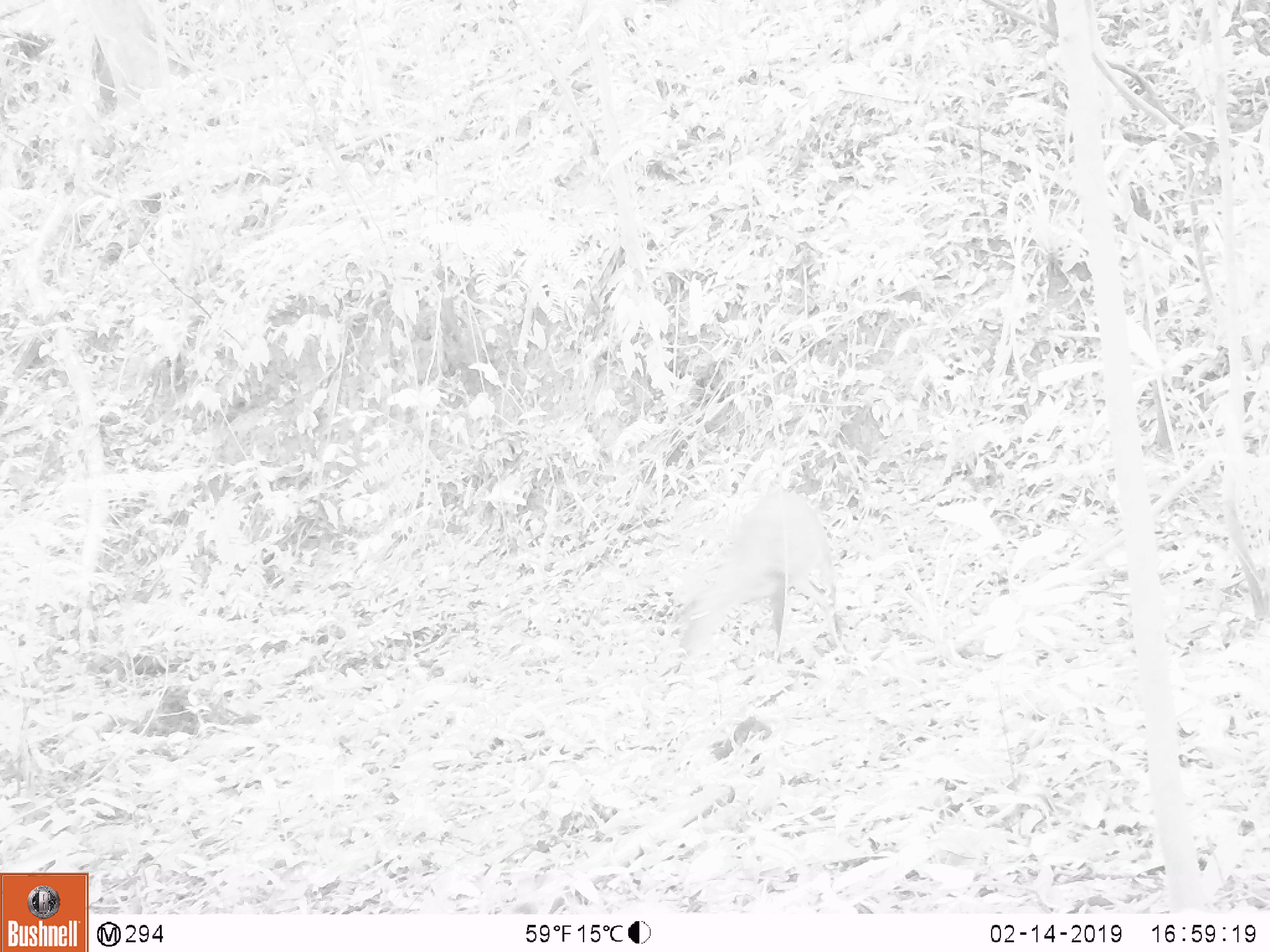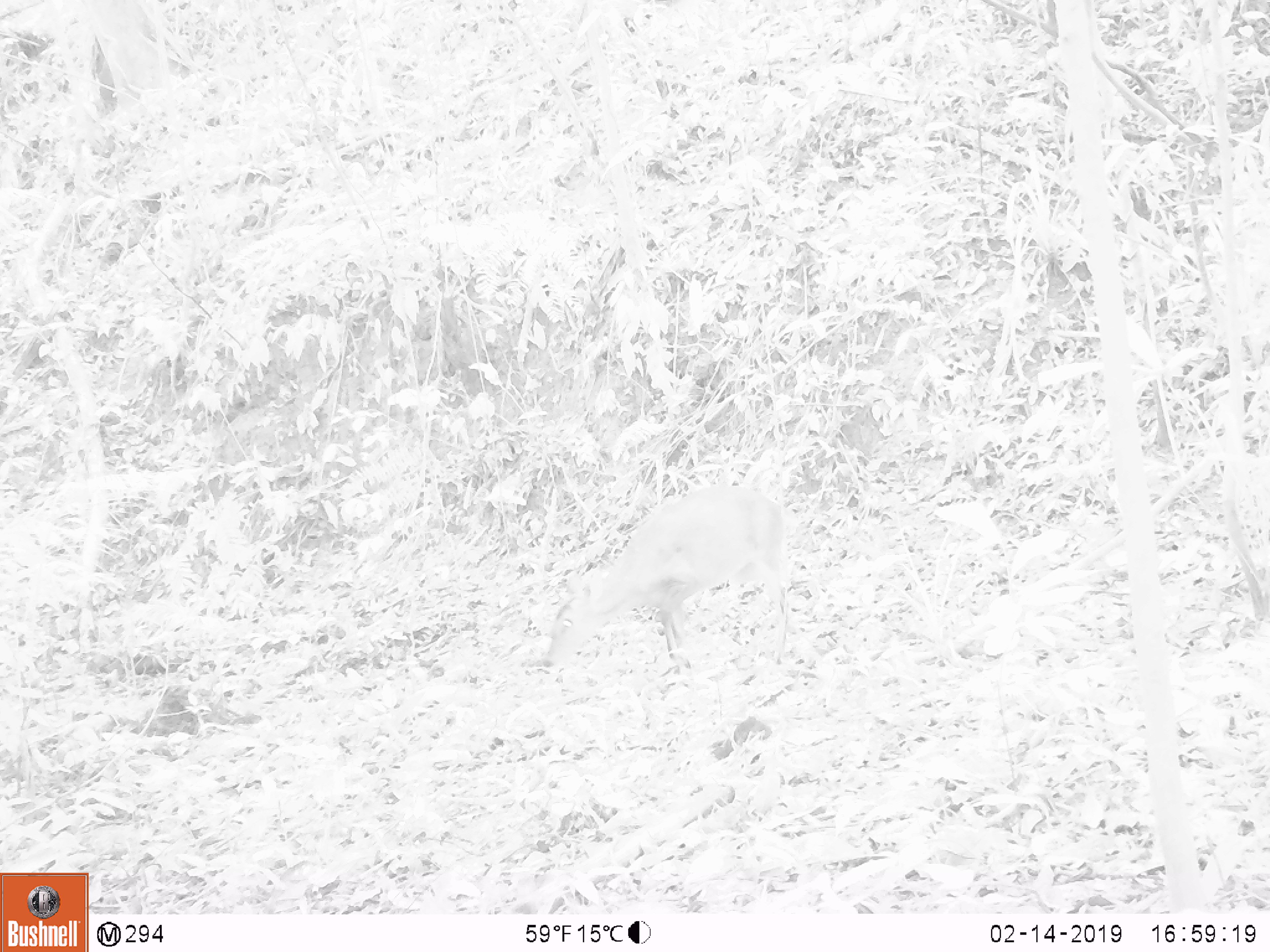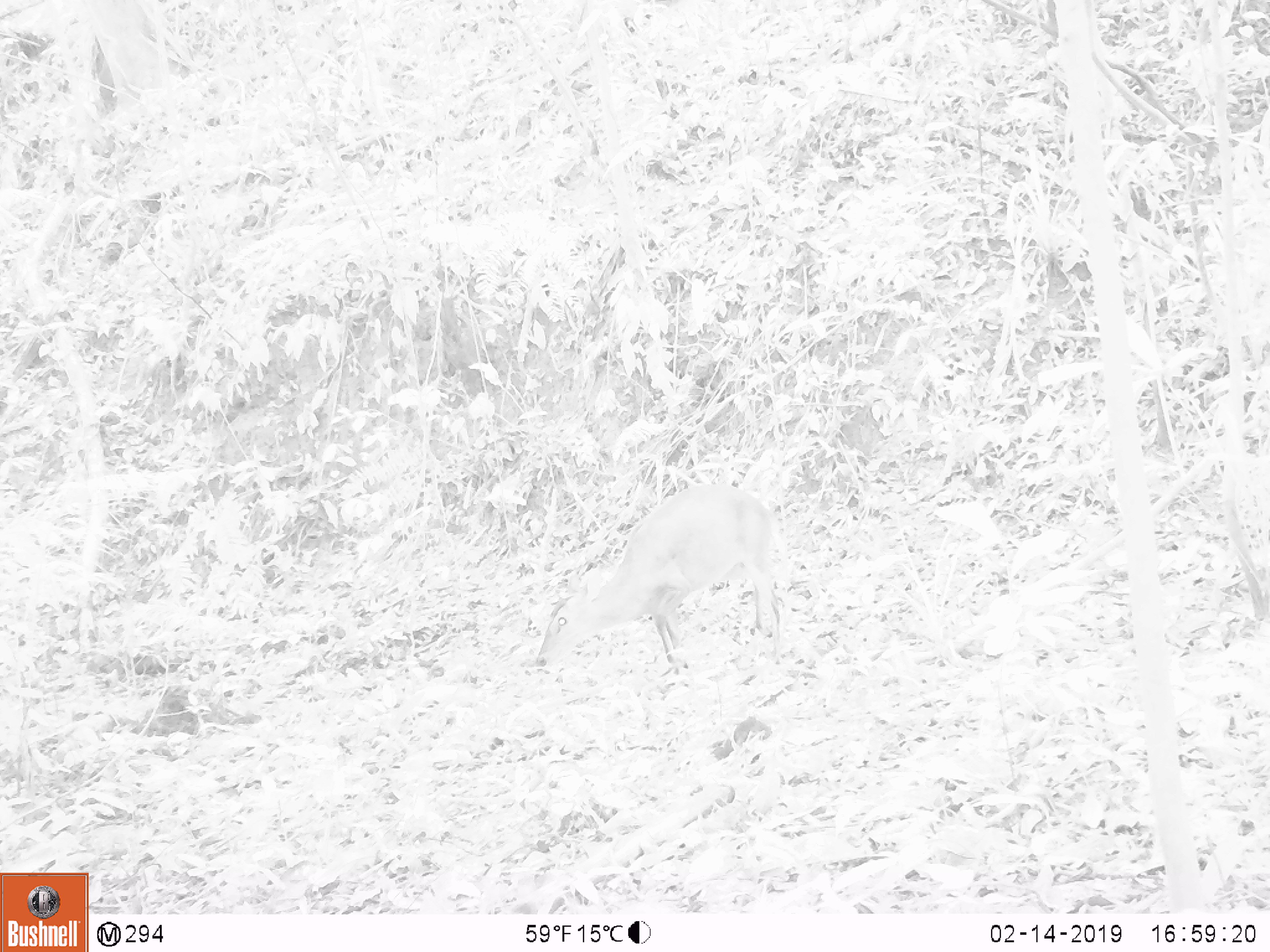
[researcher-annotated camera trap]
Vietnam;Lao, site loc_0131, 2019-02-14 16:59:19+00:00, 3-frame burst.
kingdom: Animalia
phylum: Chordata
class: Mammalia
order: Artiodactyla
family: Cervidae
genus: Muntiacus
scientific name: Muntiacus vuquangensis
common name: large-antlered muntjac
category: large antlered muntjac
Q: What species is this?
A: Large antlered muntjac (large-antlered muntjac) (Muntiacus vuquangensis).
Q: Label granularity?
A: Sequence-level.